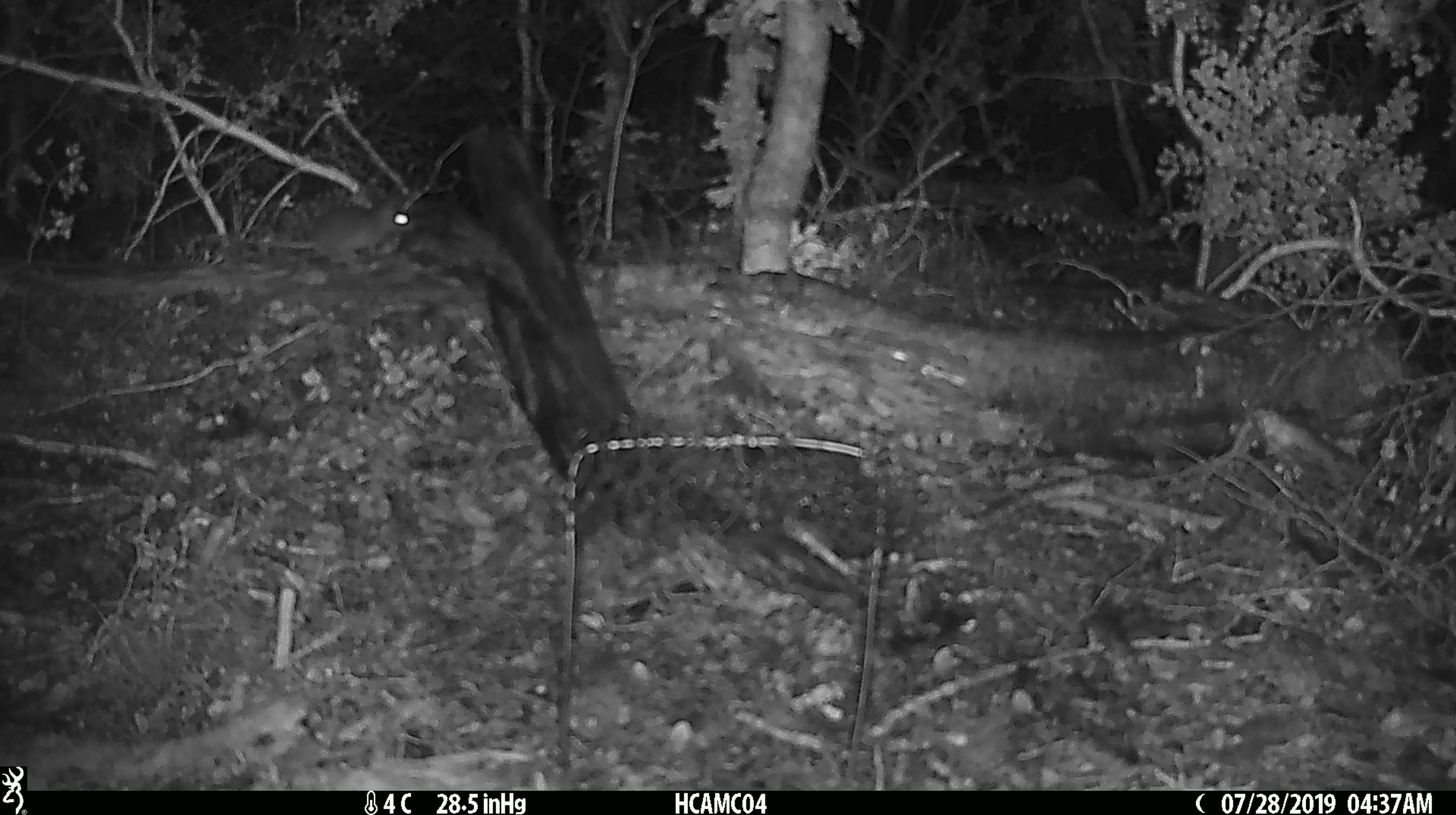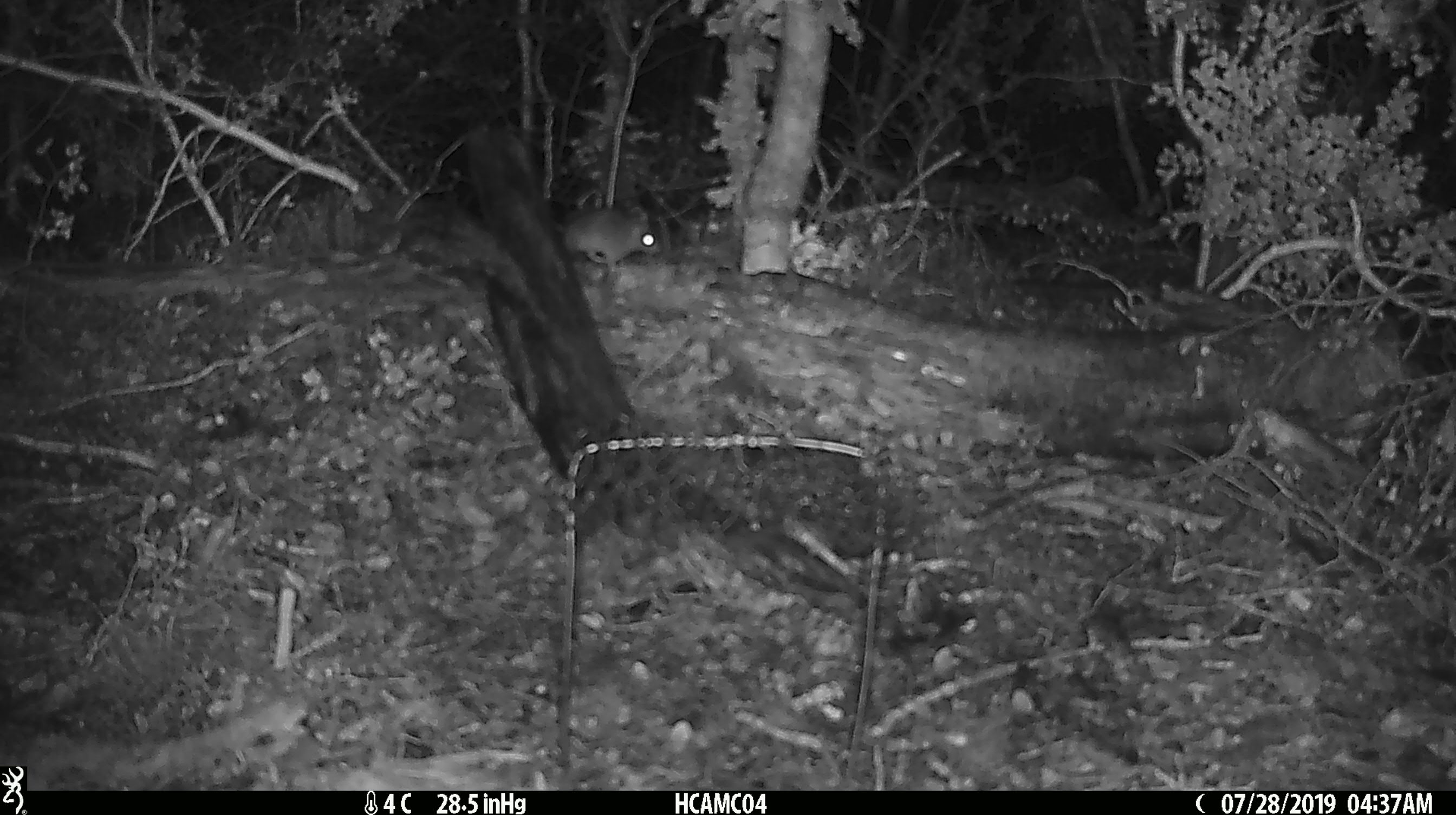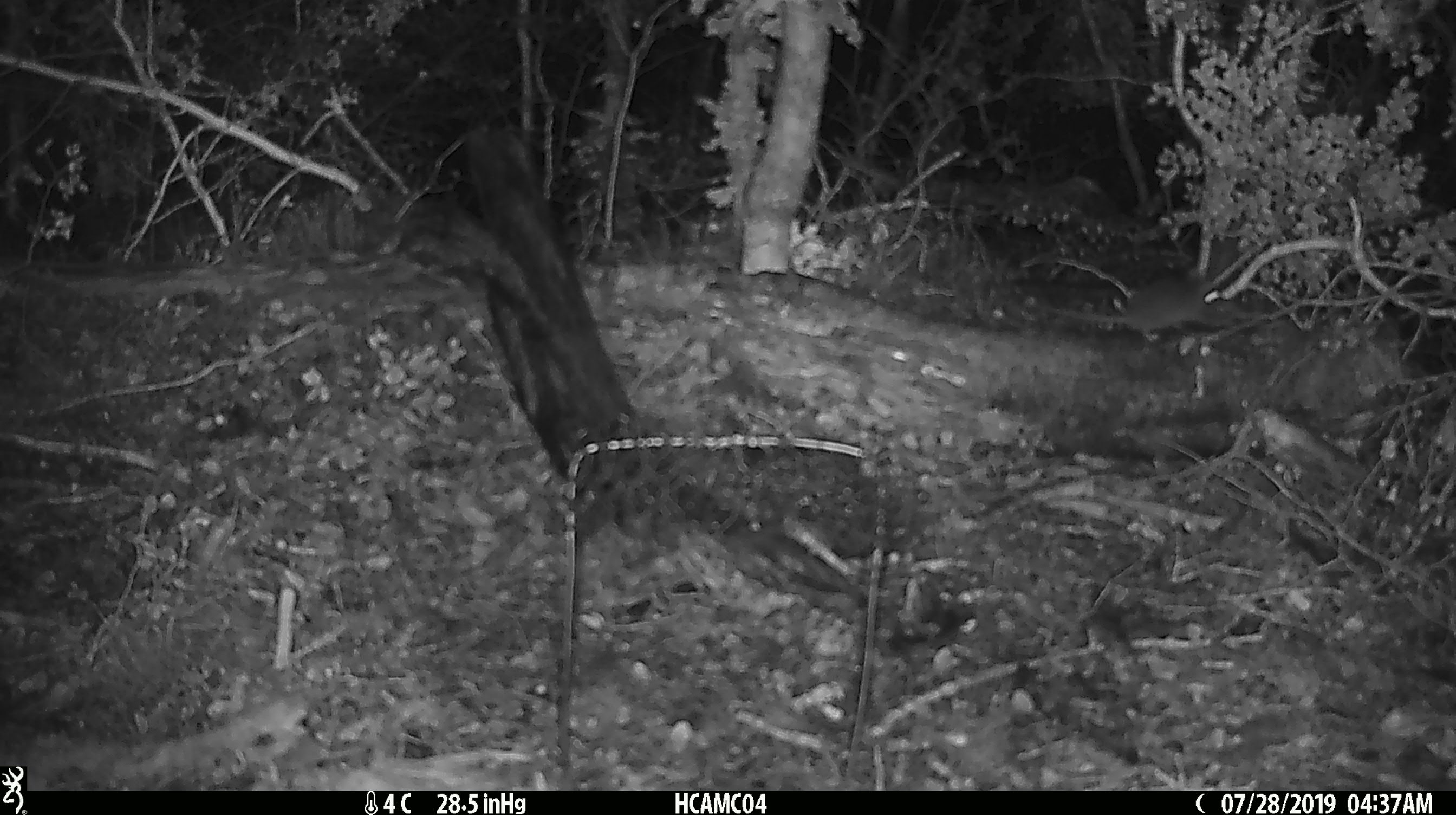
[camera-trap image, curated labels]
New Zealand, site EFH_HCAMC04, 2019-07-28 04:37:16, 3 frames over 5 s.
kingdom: Animalia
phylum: Chordata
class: Mammalia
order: Rodentia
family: Muridae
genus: Mus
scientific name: Mus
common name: mouse